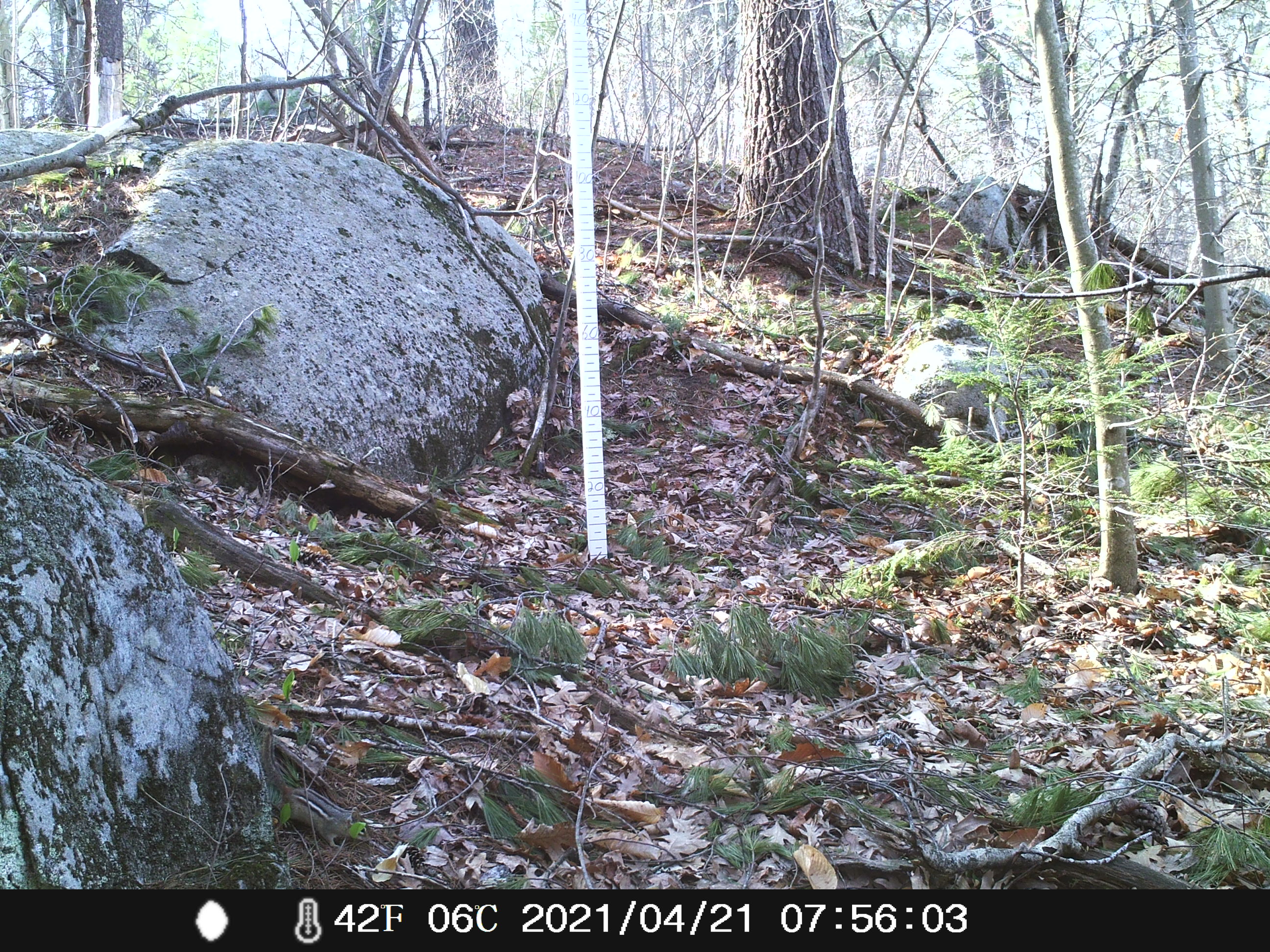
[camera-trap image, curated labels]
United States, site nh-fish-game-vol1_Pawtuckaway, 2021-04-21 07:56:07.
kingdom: Animalia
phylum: Chordata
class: Mammalia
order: Rodentia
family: Sciuridae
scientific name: Tamiini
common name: chipmunk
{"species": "chipmunk (Tamiini)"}